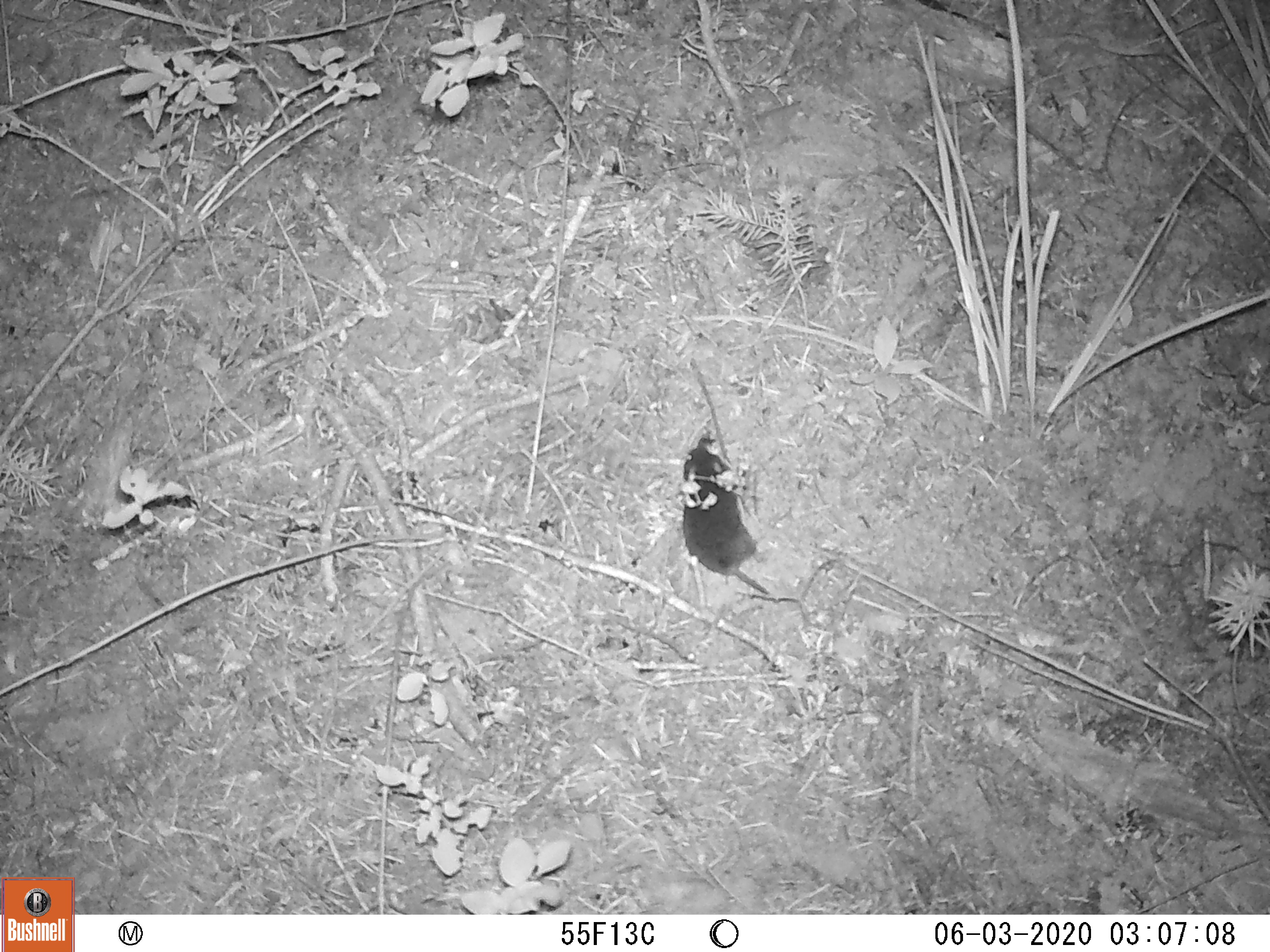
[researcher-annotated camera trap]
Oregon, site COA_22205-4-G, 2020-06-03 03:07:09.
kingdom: Animalia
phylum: Chordata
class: Mammalia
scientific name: Mammalia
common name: small mammal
Small mammal (Mammalia).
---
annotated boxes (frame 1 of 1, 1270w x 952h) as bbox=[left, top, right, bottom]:
small mammal: bbox=[638, 417, 843, 647]